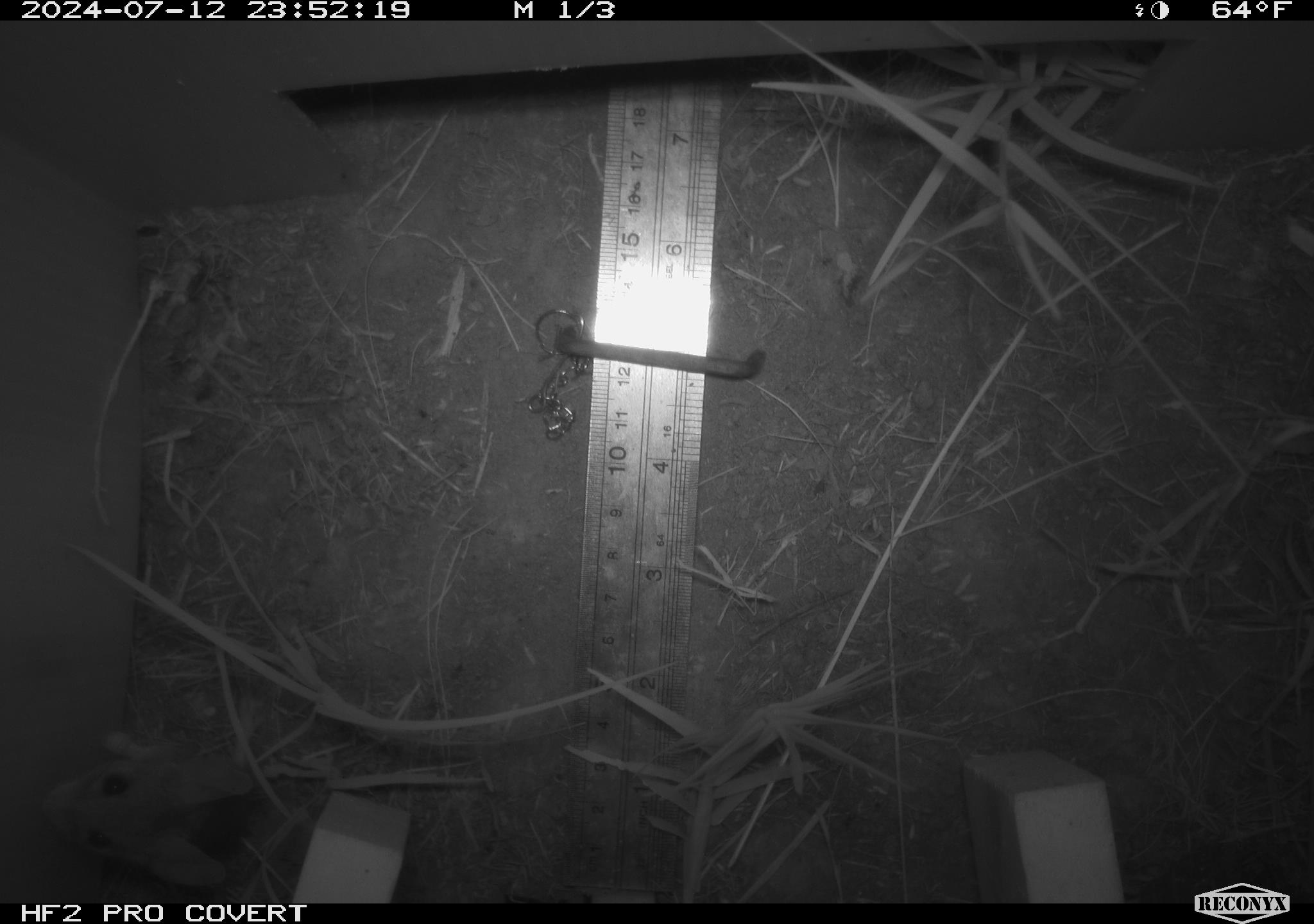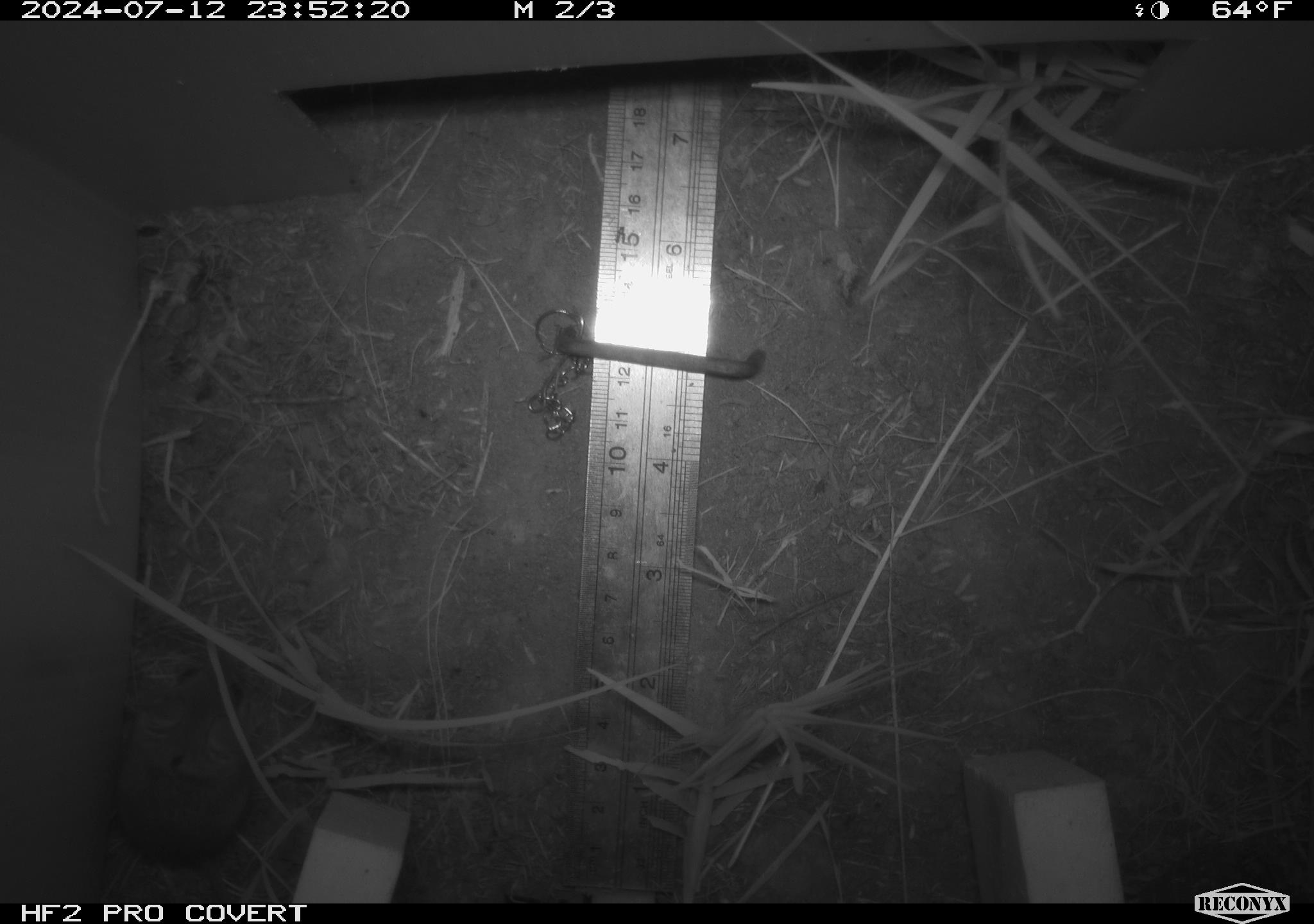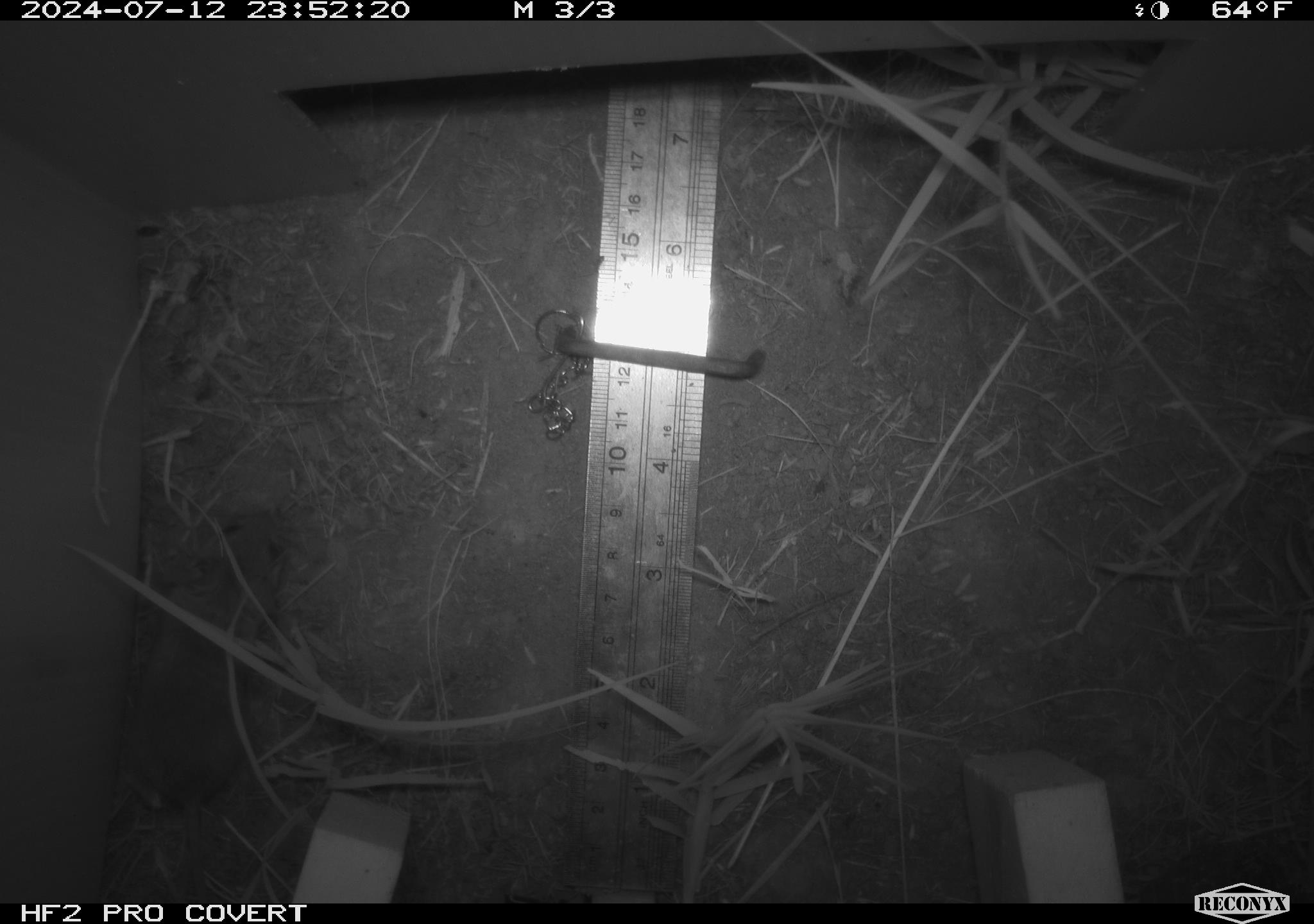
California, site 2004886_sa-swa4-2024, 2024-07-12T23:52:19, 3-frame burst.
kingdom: Animalia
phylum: Chordata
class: Mammalia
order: Rodentia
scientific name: Rodentia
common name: mouse species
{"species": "mouse species (Rodentia)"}